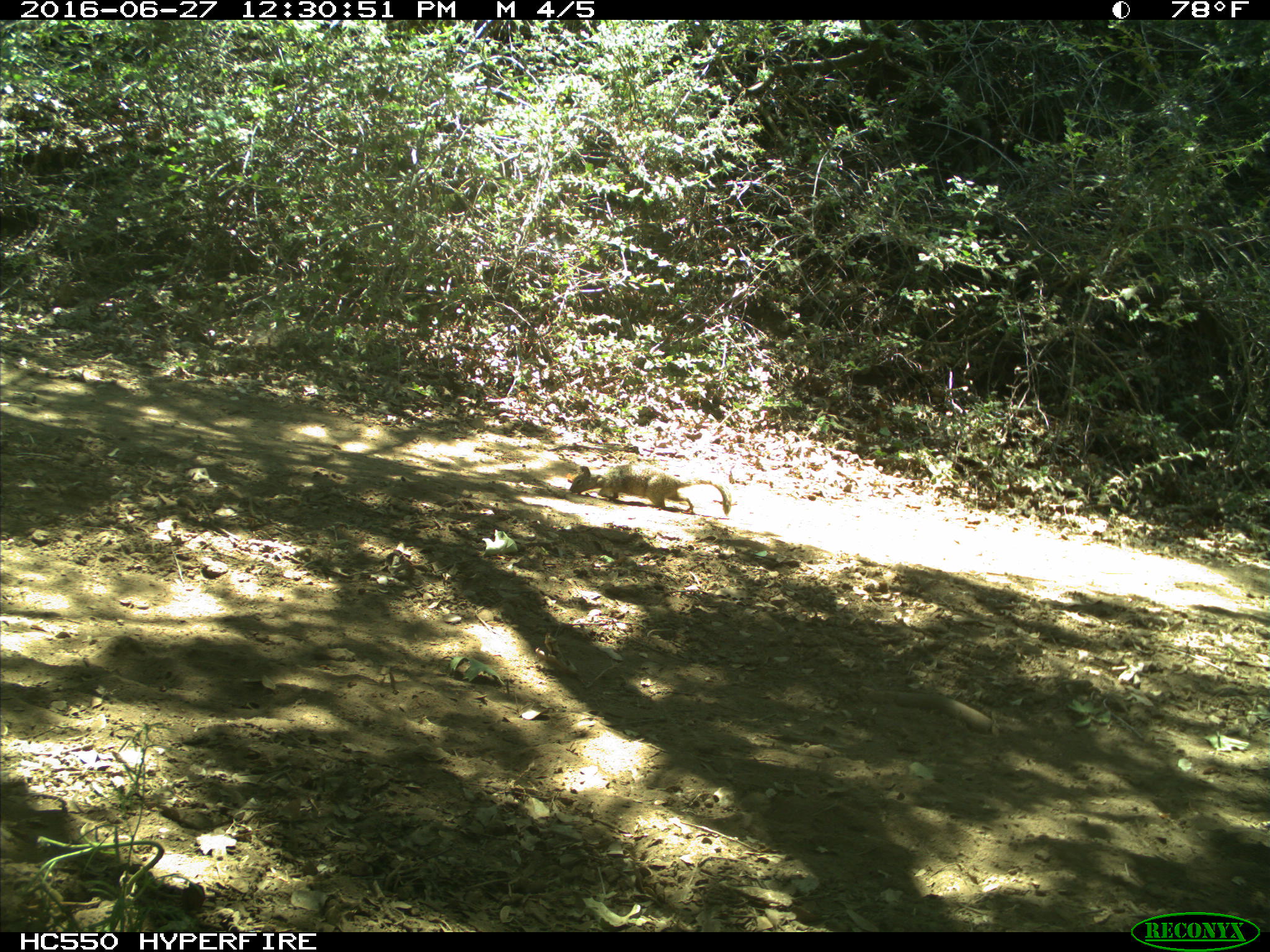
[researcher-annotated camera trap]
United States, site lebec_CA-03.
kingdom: Animalia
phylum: Chordata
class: Mammalia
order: Rodentia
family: Sciuridae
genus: Otospermophilus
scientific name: Otospermophilus beecheyi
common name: california ground squirrel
Otospermophilus beecheyi (california ground squirrel).